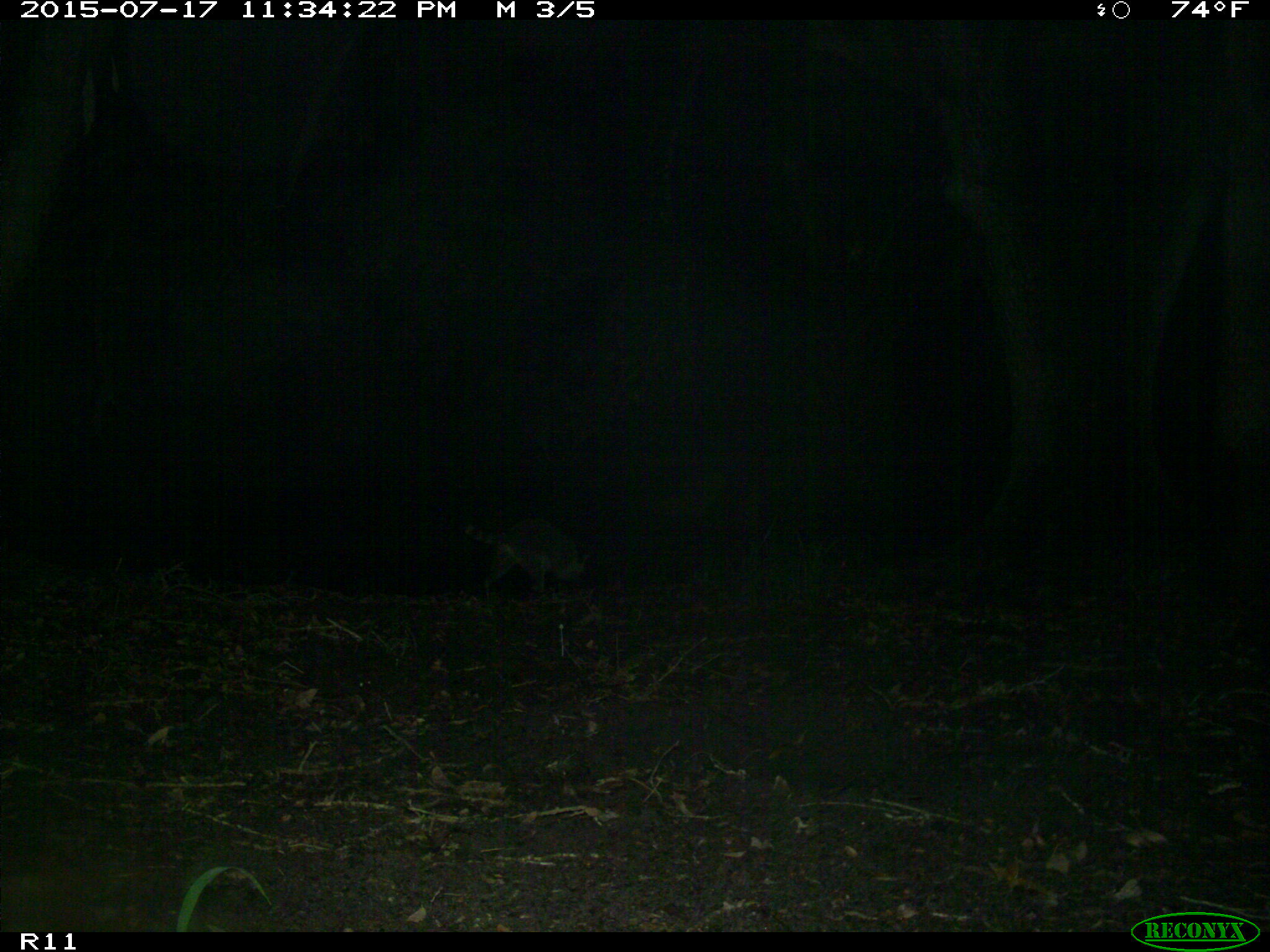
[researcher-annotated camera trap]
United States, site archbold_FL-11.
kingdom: Animalia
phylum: Chordata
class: Mammalia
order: Lagomorpha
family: Leporidae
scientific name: Leporidae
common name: rabbits and hares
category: unidentified rabbit